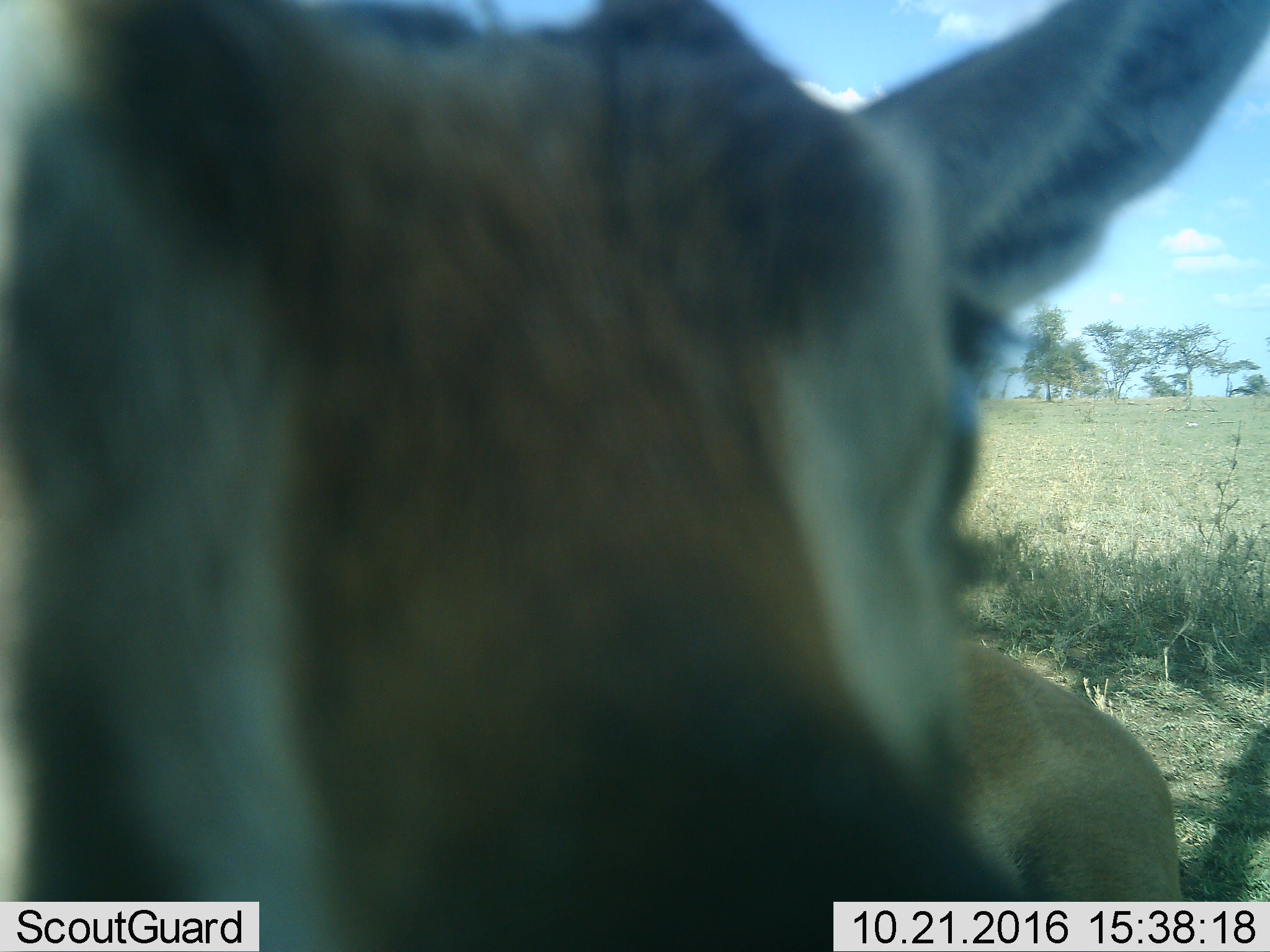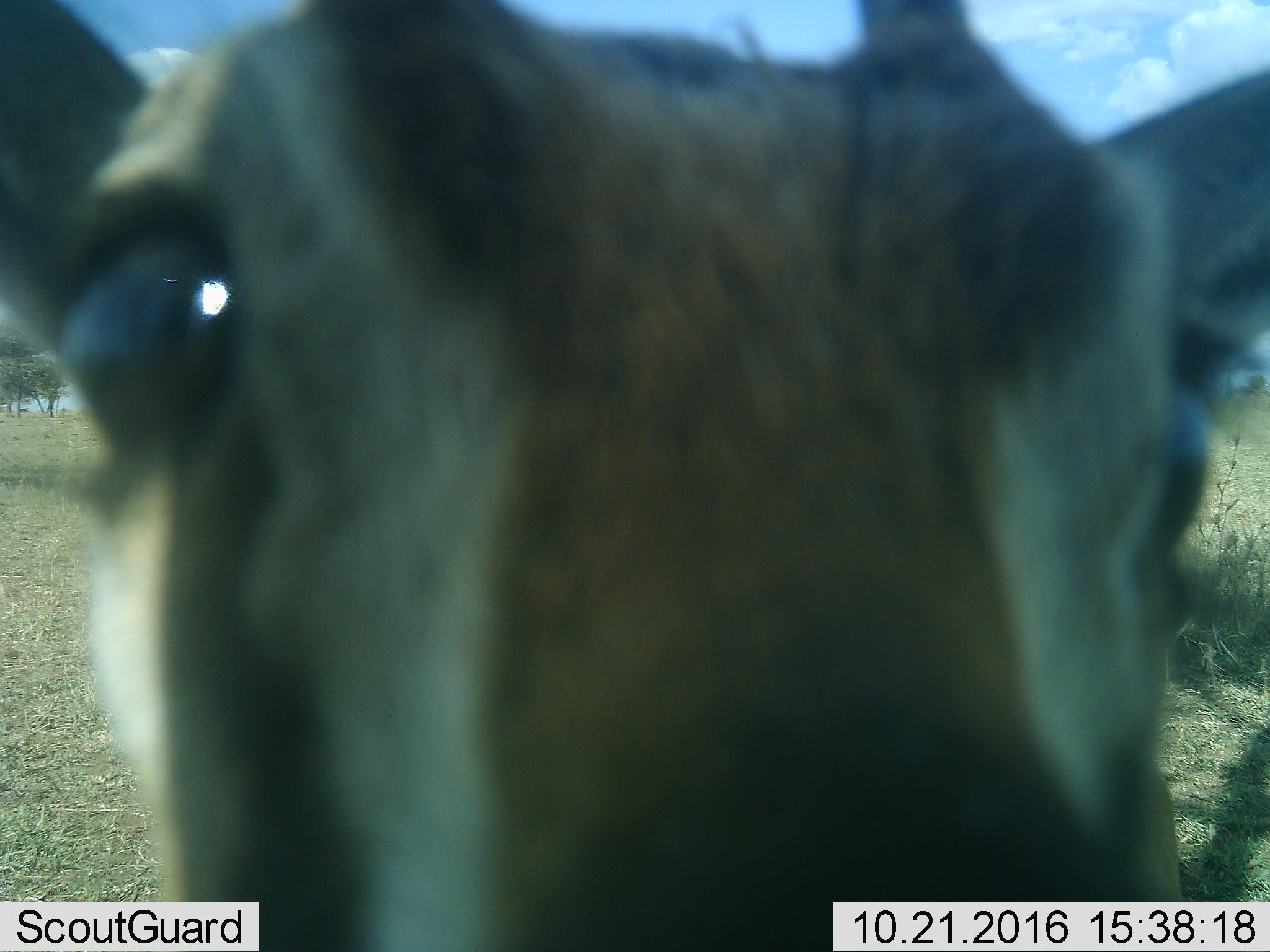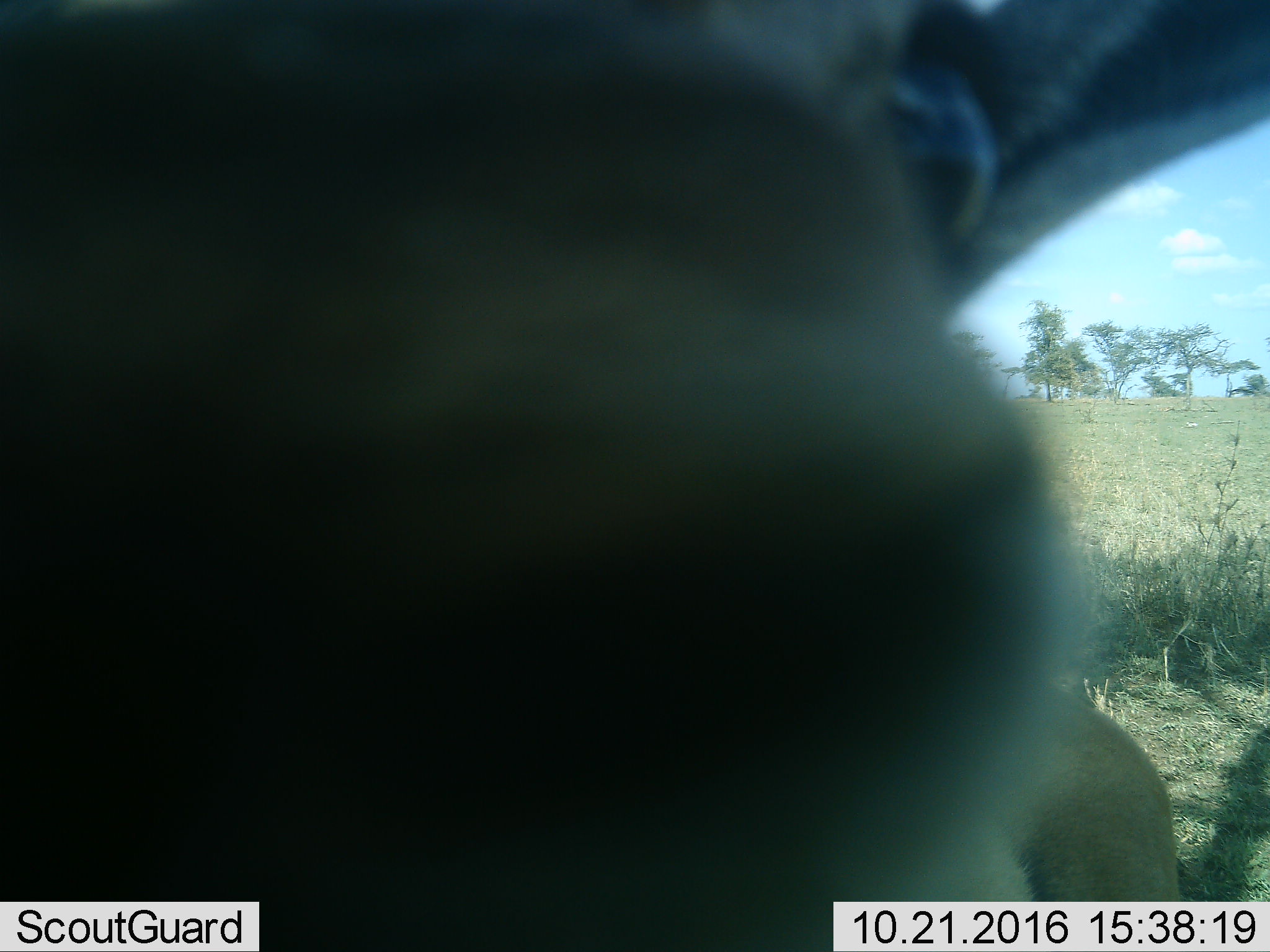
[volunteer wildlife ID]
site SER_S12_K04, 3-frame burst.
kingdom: Animalia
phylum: Chordata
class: Mammalia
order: Artiodactyla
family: Bovidae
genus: Eudorcas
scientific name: Eudorcas thomsonii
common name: thomson's gazelle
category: gazellethomsons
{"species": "gazellethomsons (thomson's gazelle) (Eudorcas thomsonii)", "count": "1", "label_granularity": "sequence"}